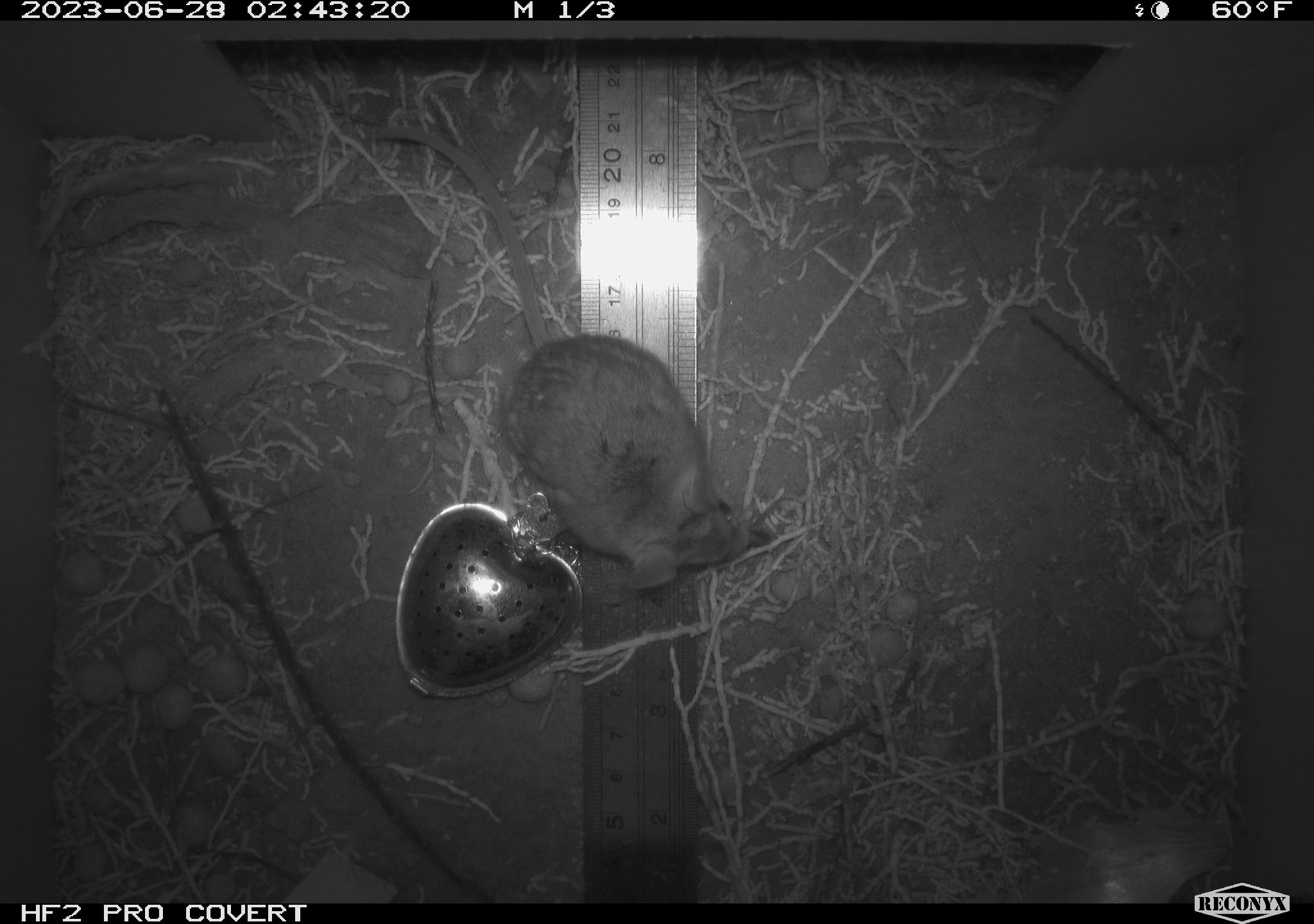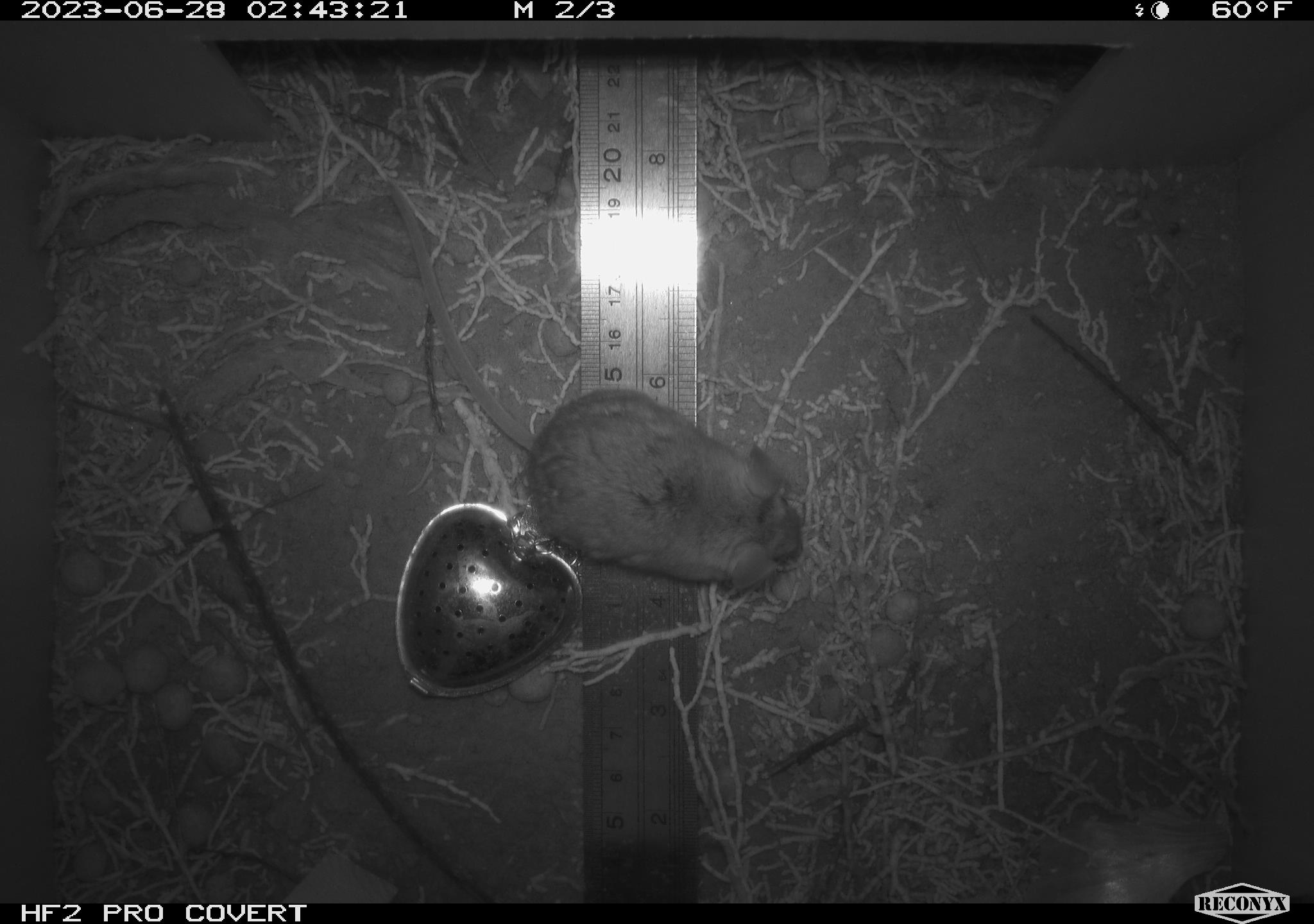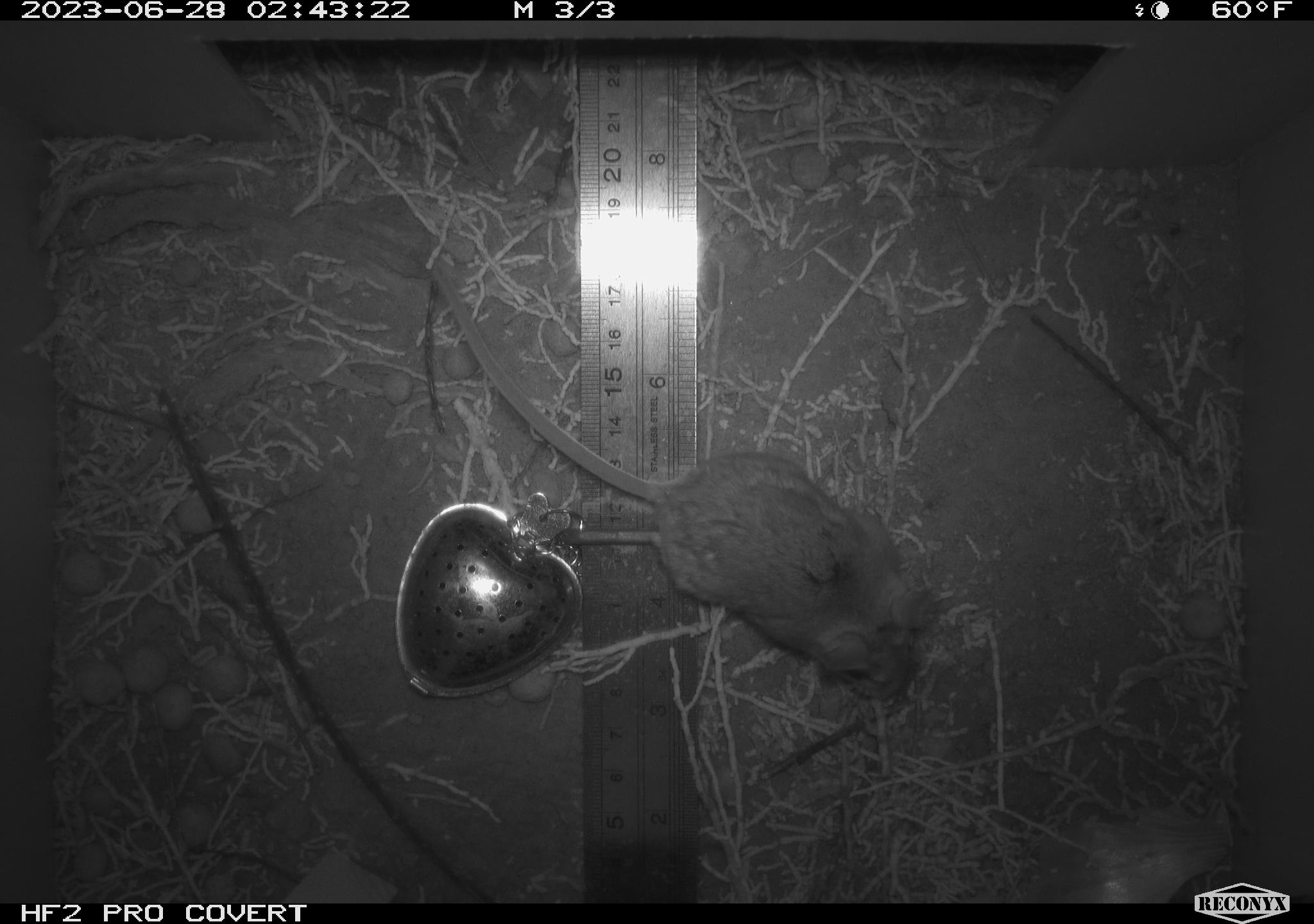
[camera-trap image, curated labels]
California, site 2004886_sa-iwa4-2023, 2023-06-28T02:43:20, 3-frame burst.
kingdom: Animalia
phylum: Chordata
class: Mammalia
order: Rodentia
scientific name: Rodentia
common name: mouse species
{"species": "mouse species (Rodentia)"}